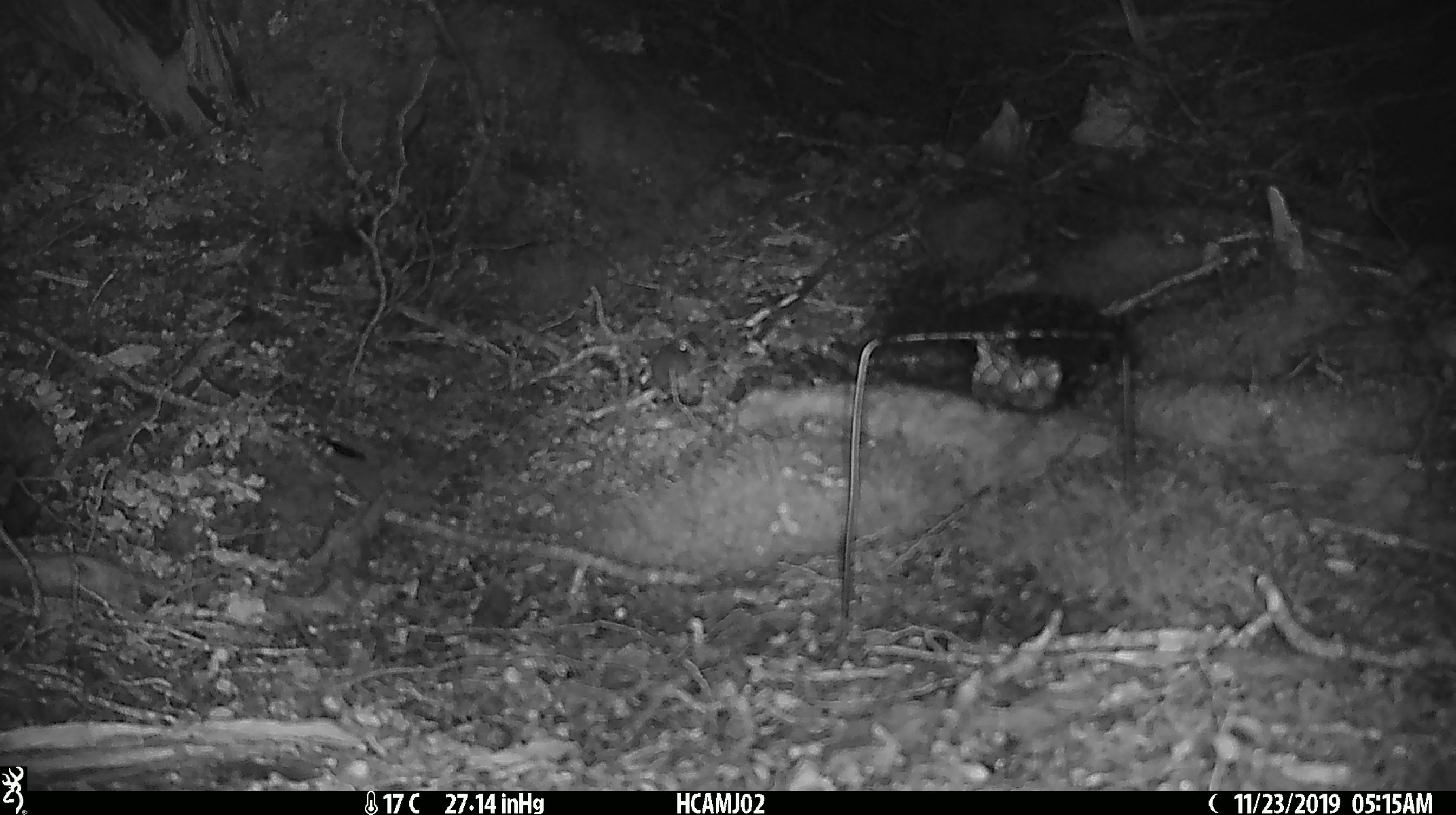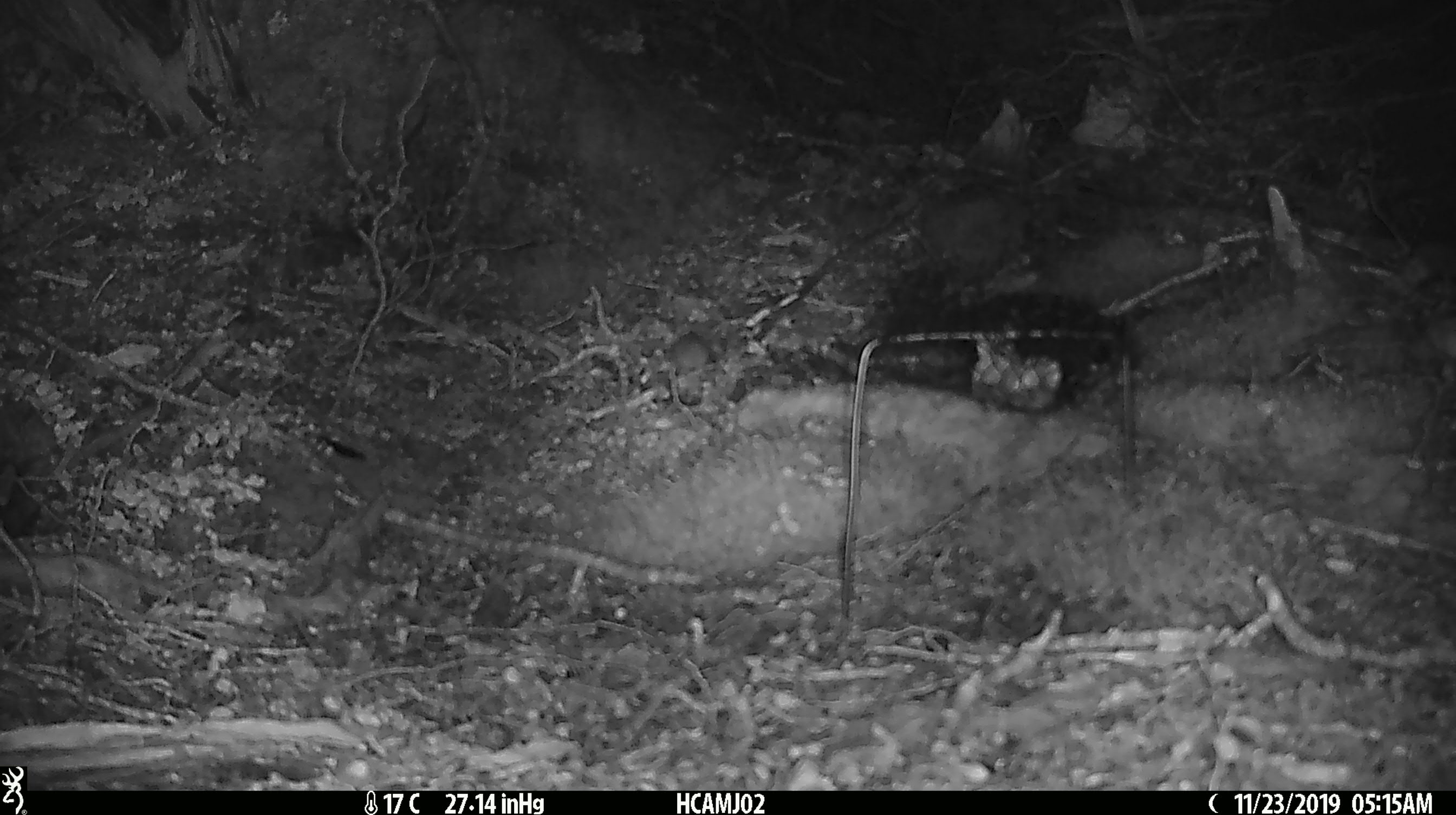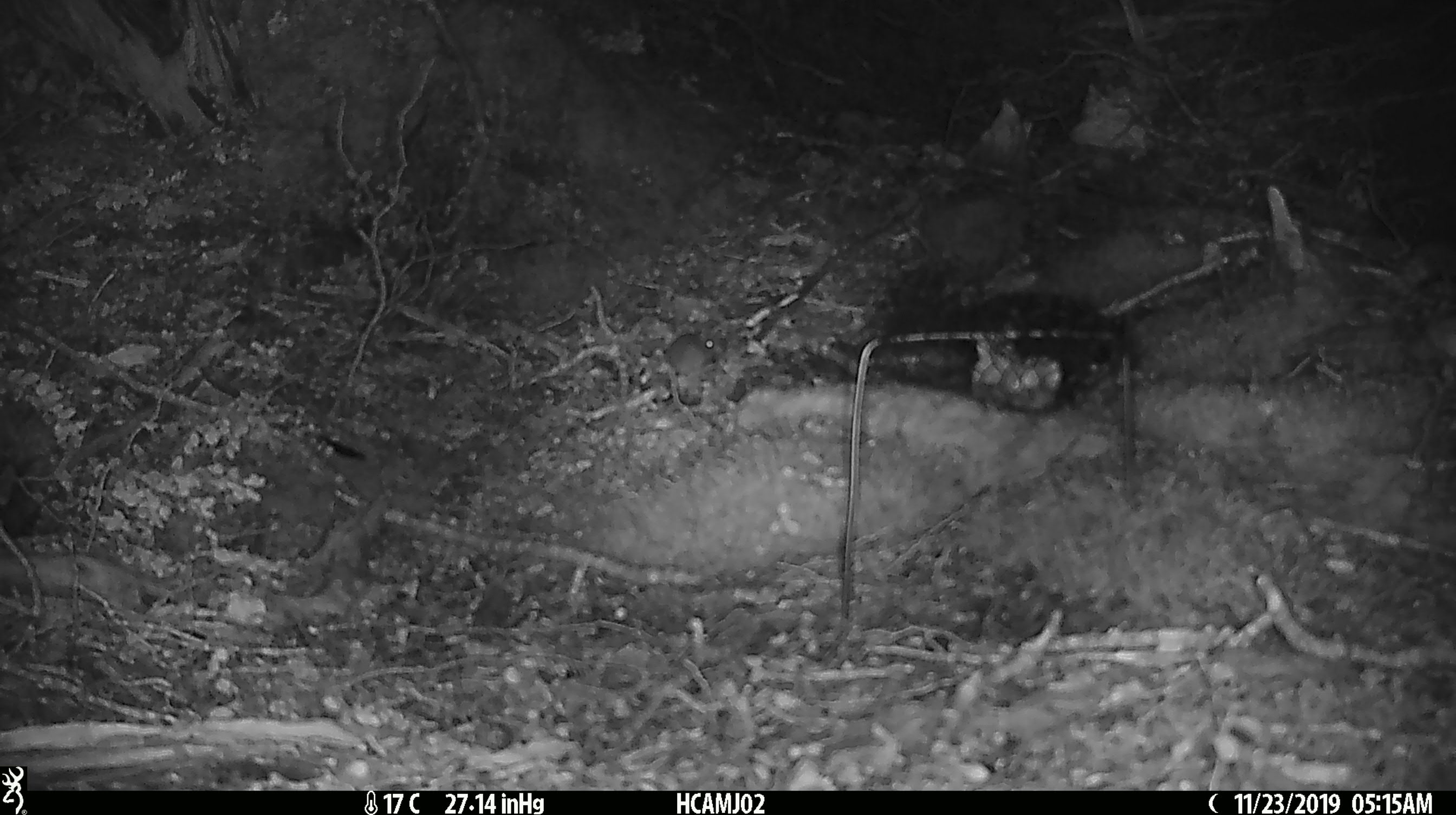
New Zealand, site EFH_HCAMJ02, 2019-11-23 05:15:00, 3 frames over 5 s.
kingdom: Animalia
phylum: Chordata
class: Mammalia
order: Rodentia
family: Muridae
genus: Mus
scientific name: Mus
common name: mouse